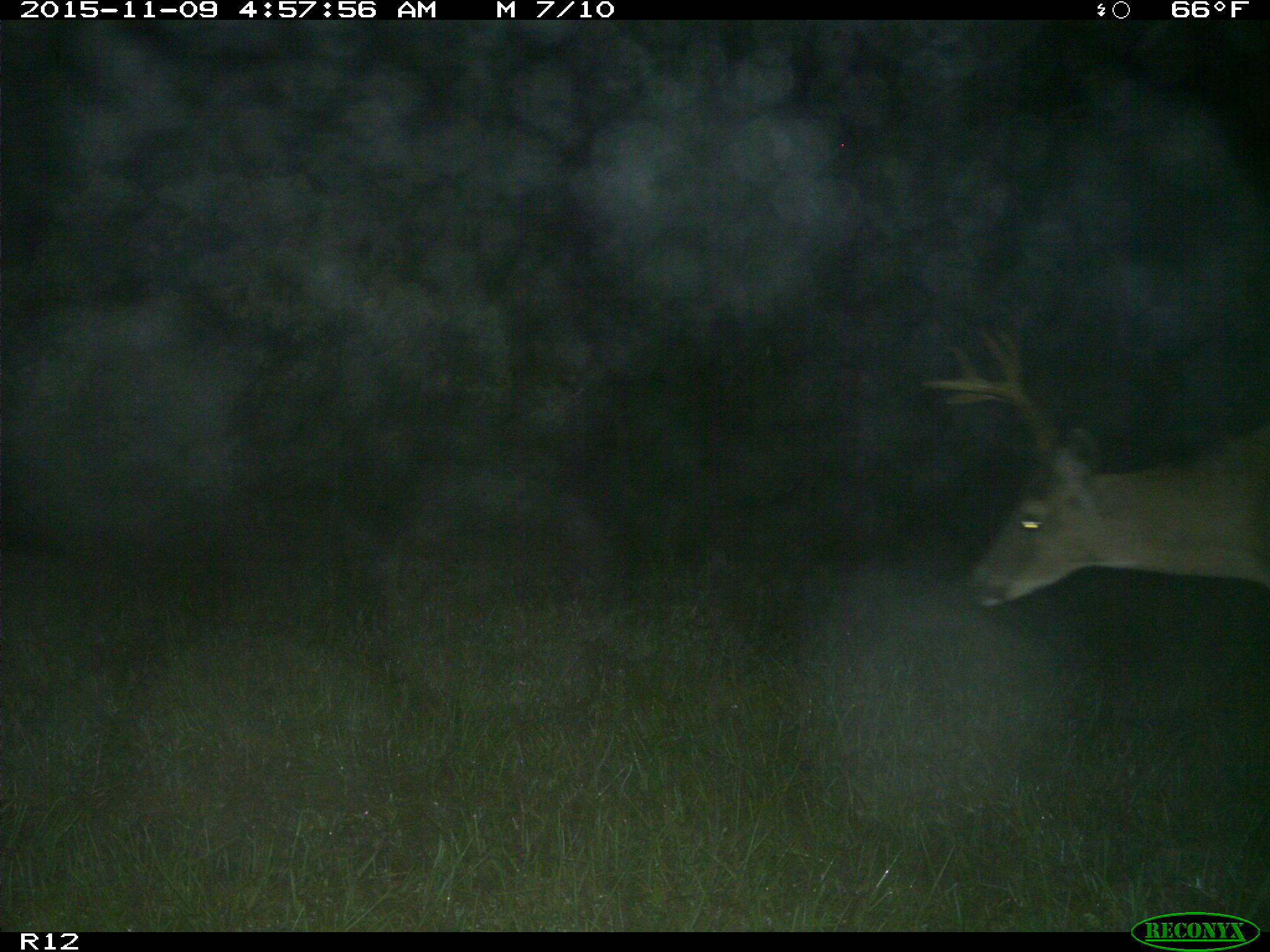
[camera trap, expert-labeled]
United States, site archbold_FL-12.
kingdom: Animalia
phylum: Chordata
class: Mammalia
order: Artiodactyla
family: Cervidae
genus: Odocoileus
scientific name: Odocoileus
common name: deer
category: unidentified deer